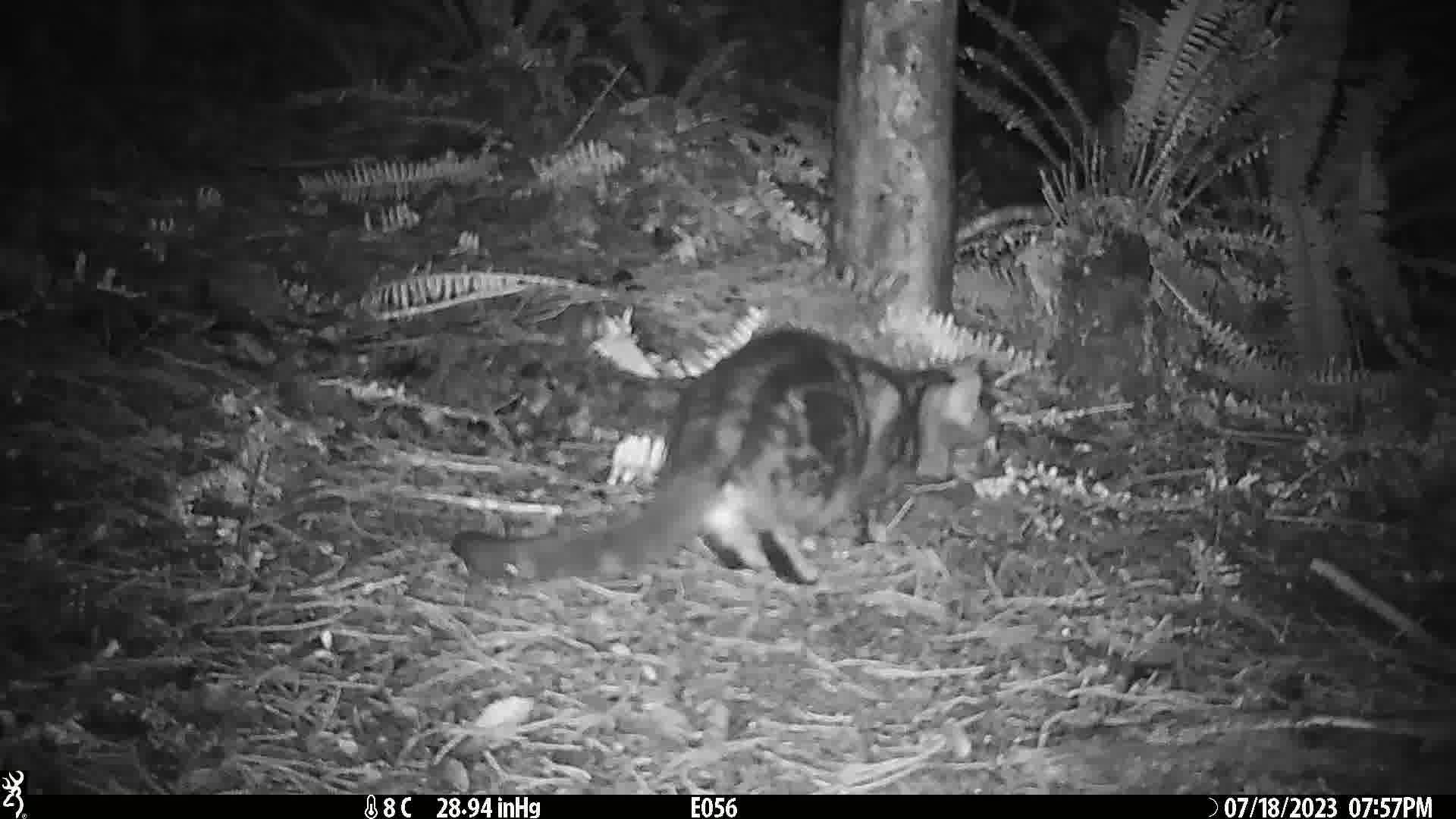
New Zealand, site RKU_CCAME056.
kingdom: Animalia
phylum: Chordata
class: Mammalia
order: Carnivora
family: Felidae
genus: Felis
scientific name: Felis catus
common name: domestic cat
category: cat